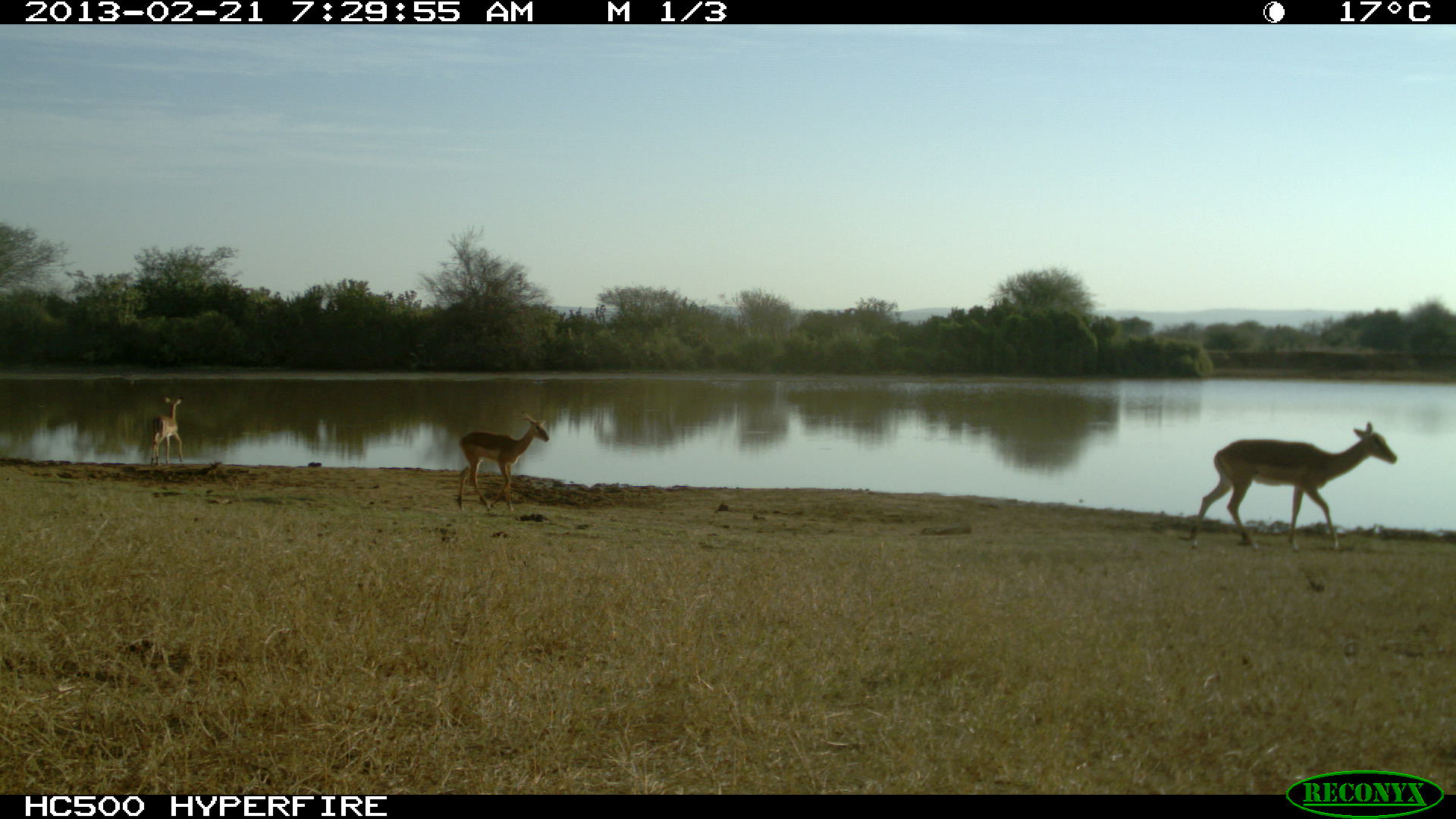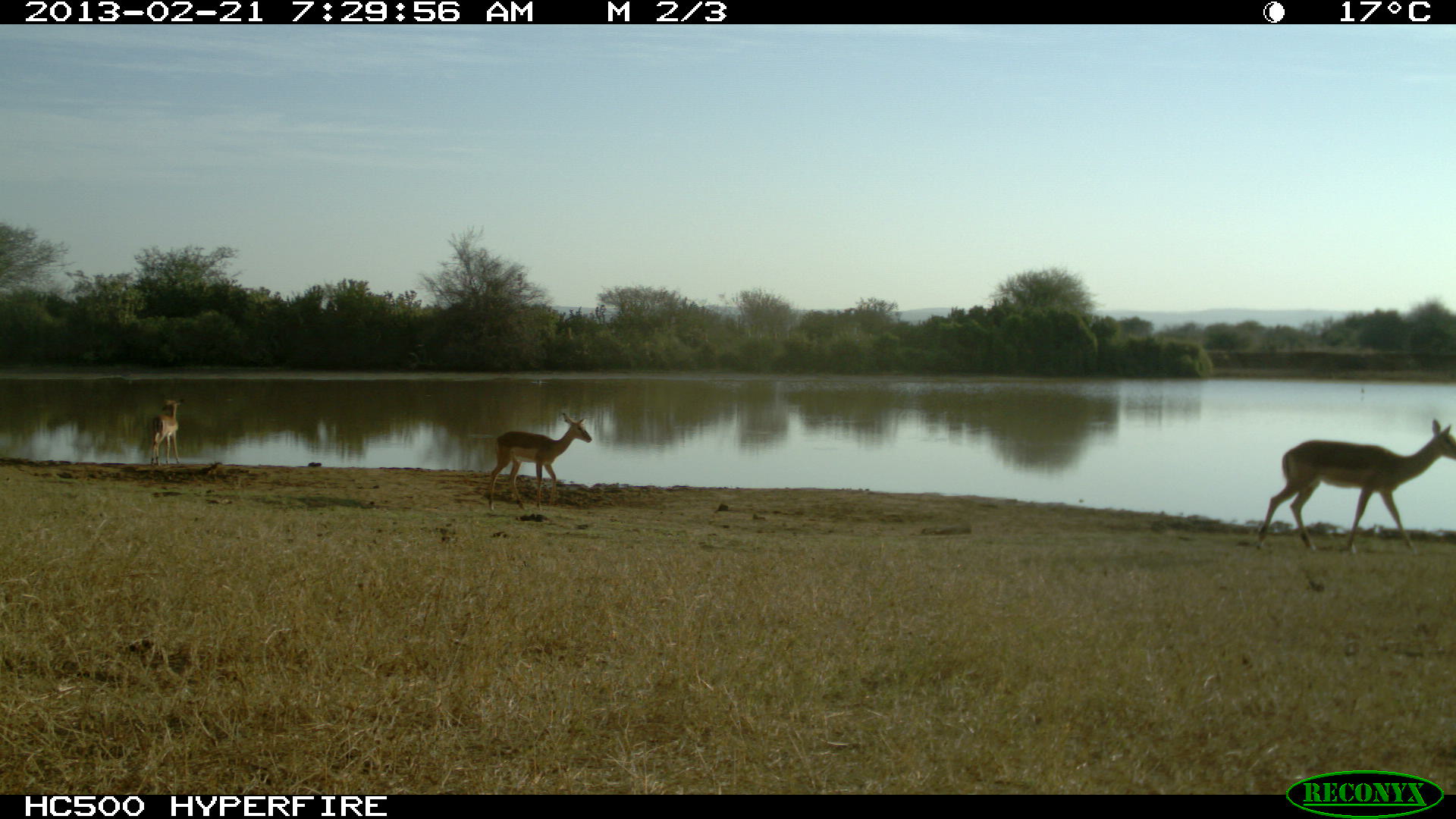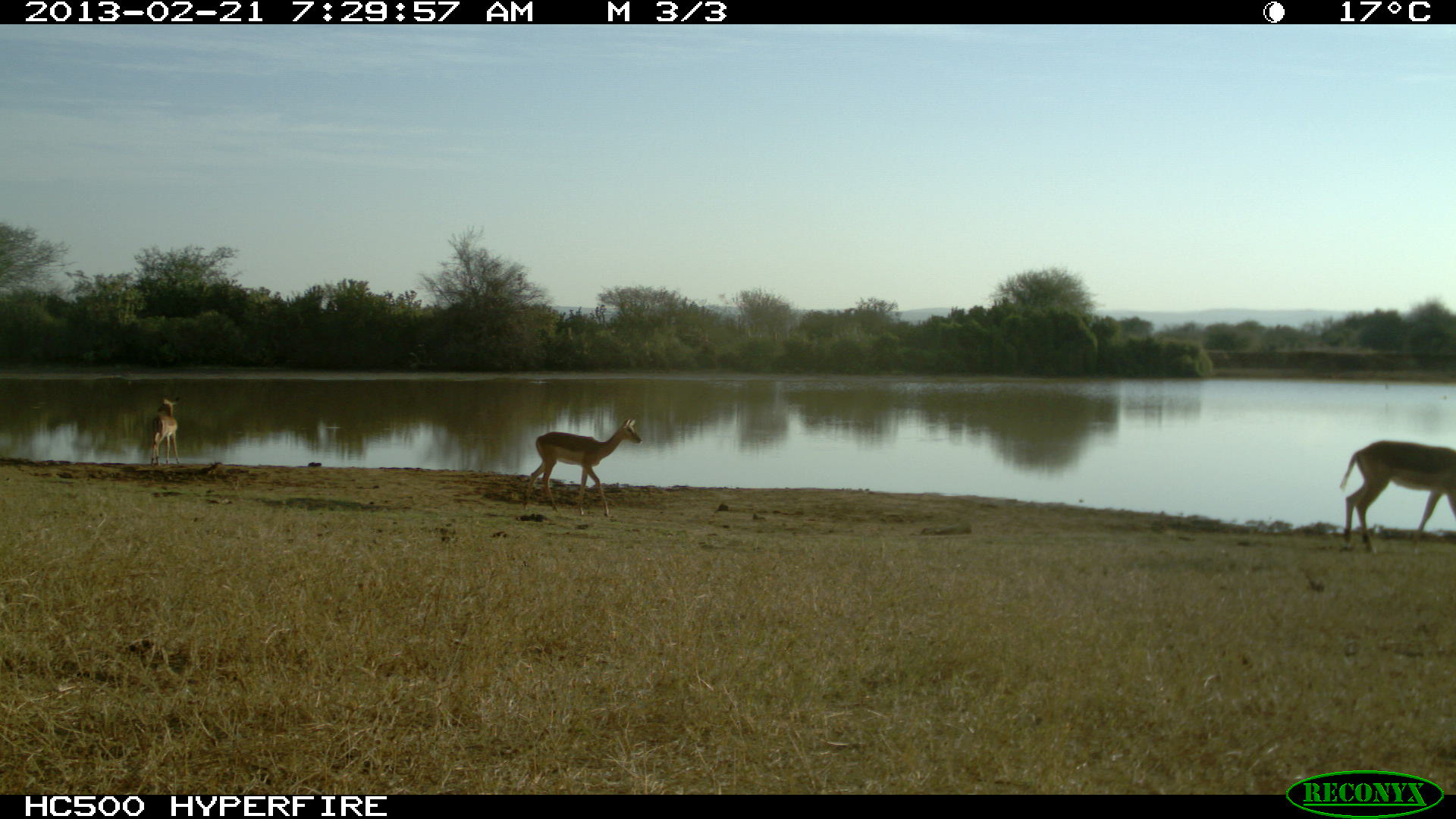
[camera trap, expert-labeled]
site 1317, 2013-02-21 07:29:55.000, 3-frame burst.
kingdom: Animalia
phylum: Chordata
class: Mammalia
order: Artiodactyla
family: Bovidae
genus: Aepyceros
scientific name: Aepyceros melampus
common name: impala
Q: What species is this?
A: Aepyceros melampus (impala).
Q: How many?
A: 3.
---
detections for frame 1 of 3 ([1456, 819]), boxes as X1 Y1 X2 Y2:
aepyceros melampus: 1186 420 1397 552; 455 411 549 513; 148 397 183 466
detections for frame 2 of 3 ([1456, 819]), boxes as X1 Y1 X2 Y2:
aepyceros melampus: 1254 417 1456 553; 486 412 591 512; 151 396 184 466